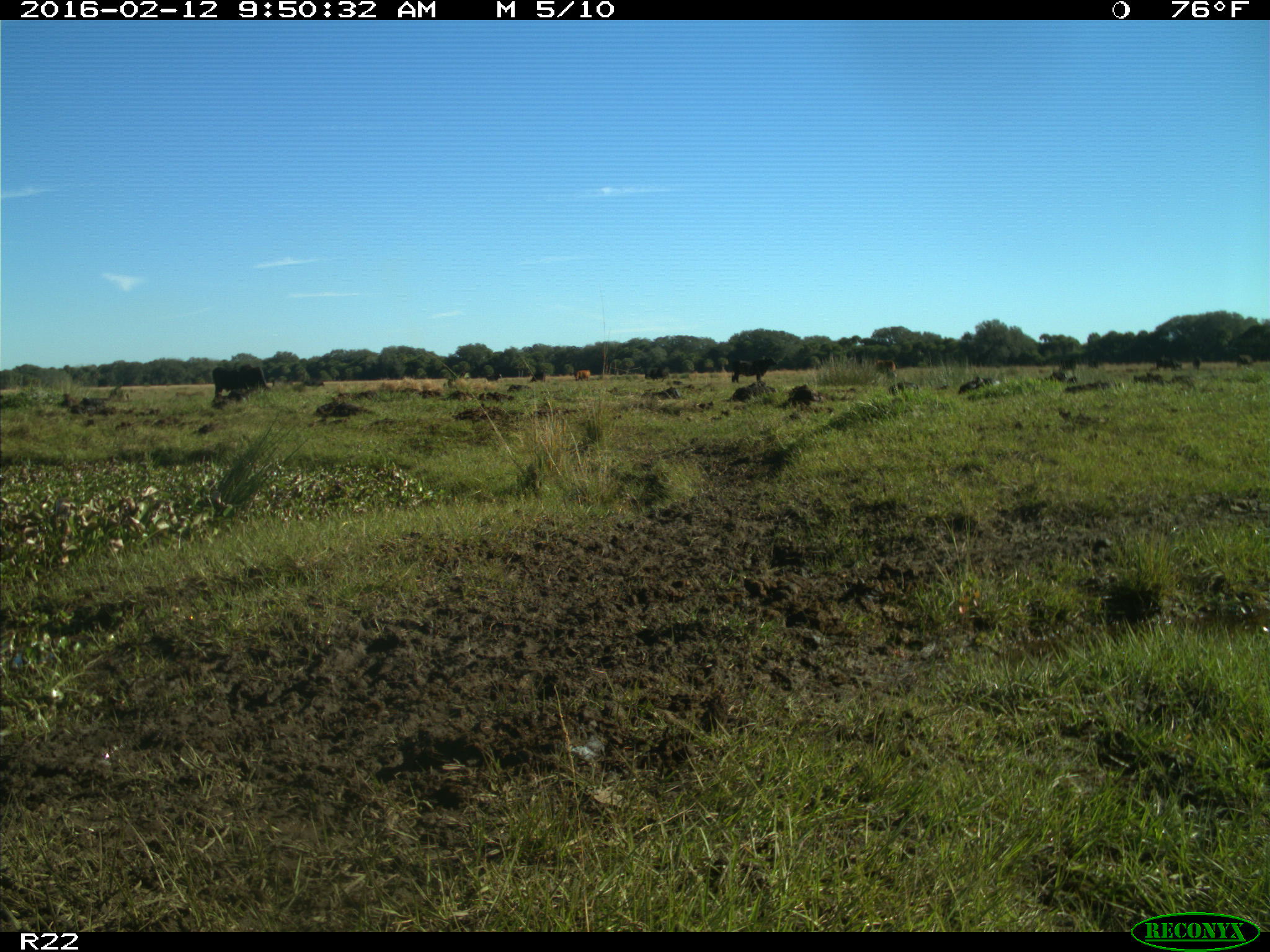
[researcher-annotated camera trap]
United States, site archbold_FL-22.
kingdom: Animalia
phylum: Chordata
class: Mammalia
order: Artiodactyla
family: Bovidae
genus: Bos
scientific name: Bos taurus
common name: domestic cow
Bos taurus (domestic cow).